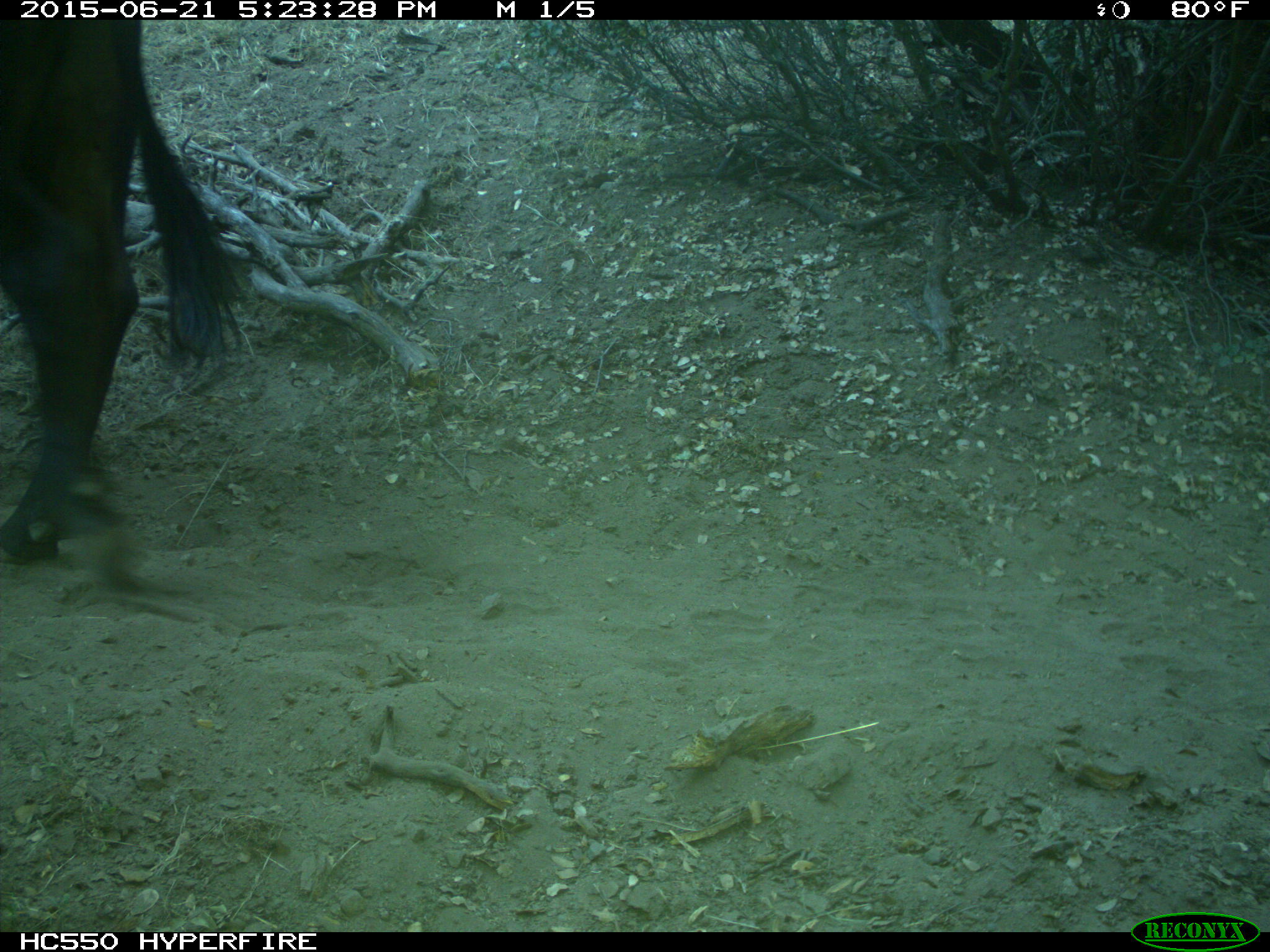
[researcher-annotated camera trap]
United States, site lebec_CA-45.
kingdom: Animalia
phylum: Chordata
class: Mammalia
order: Artiodactyla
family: Bovidae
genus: Bos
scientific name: Bos taurus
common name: domestic cow